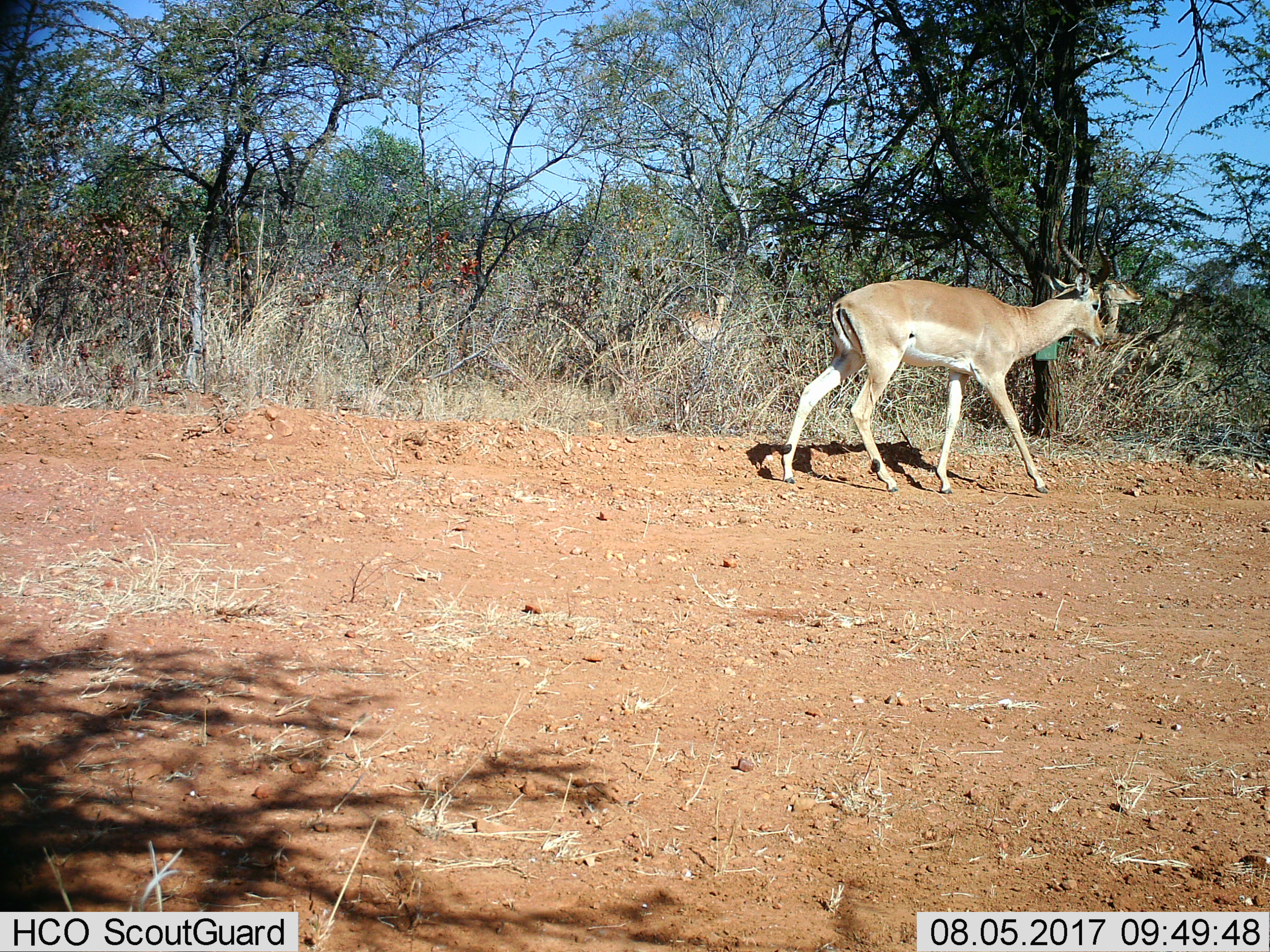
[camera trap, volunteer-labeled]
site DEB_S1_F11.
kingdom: Animalia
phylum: Chordata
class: Mammalia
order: Artiodactyla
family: Bovidae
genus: Aepyceros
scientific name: Aepyceros melampus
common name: impala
Impala (Aepyceros melampus), count 3. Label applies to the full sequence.